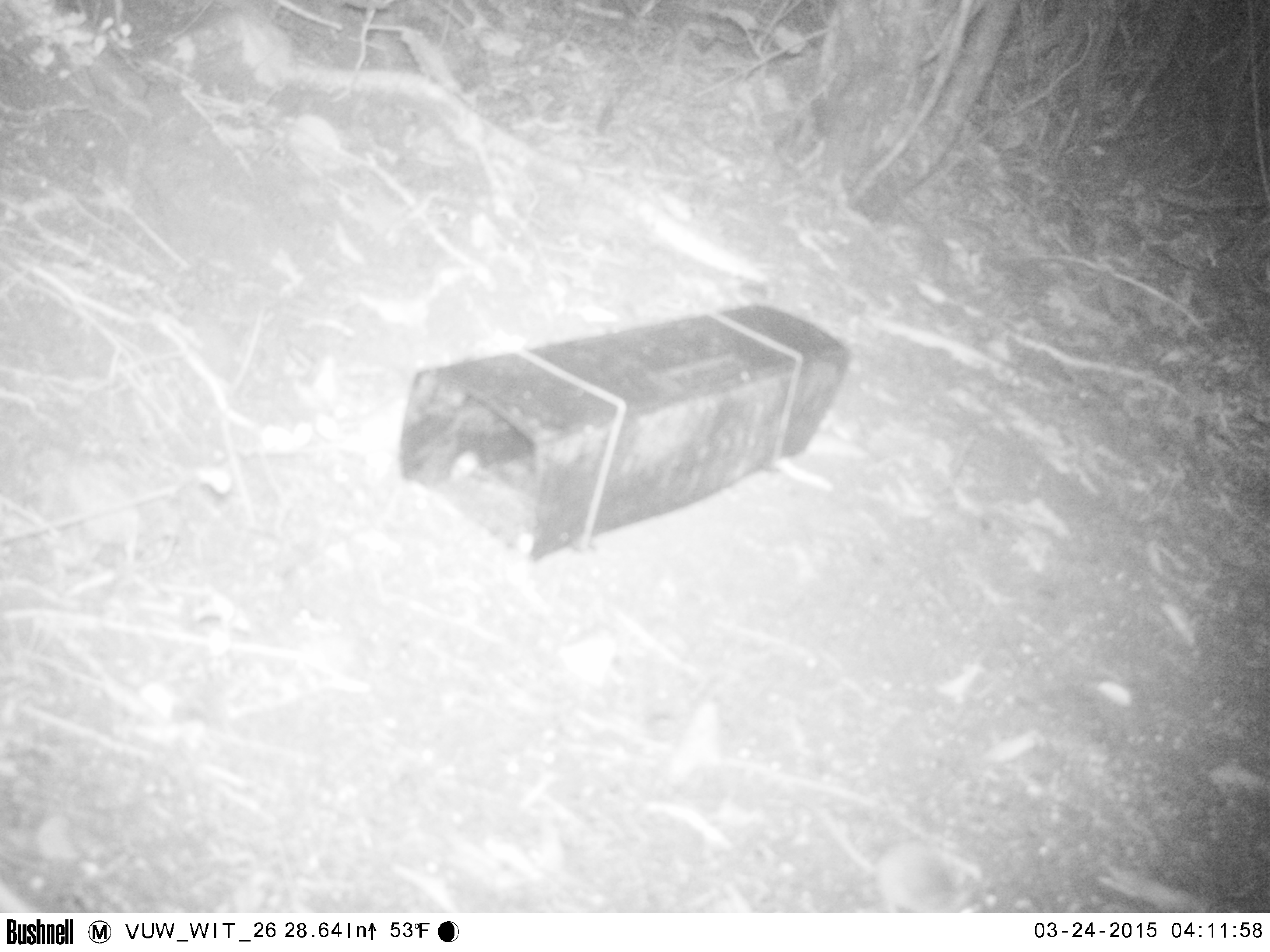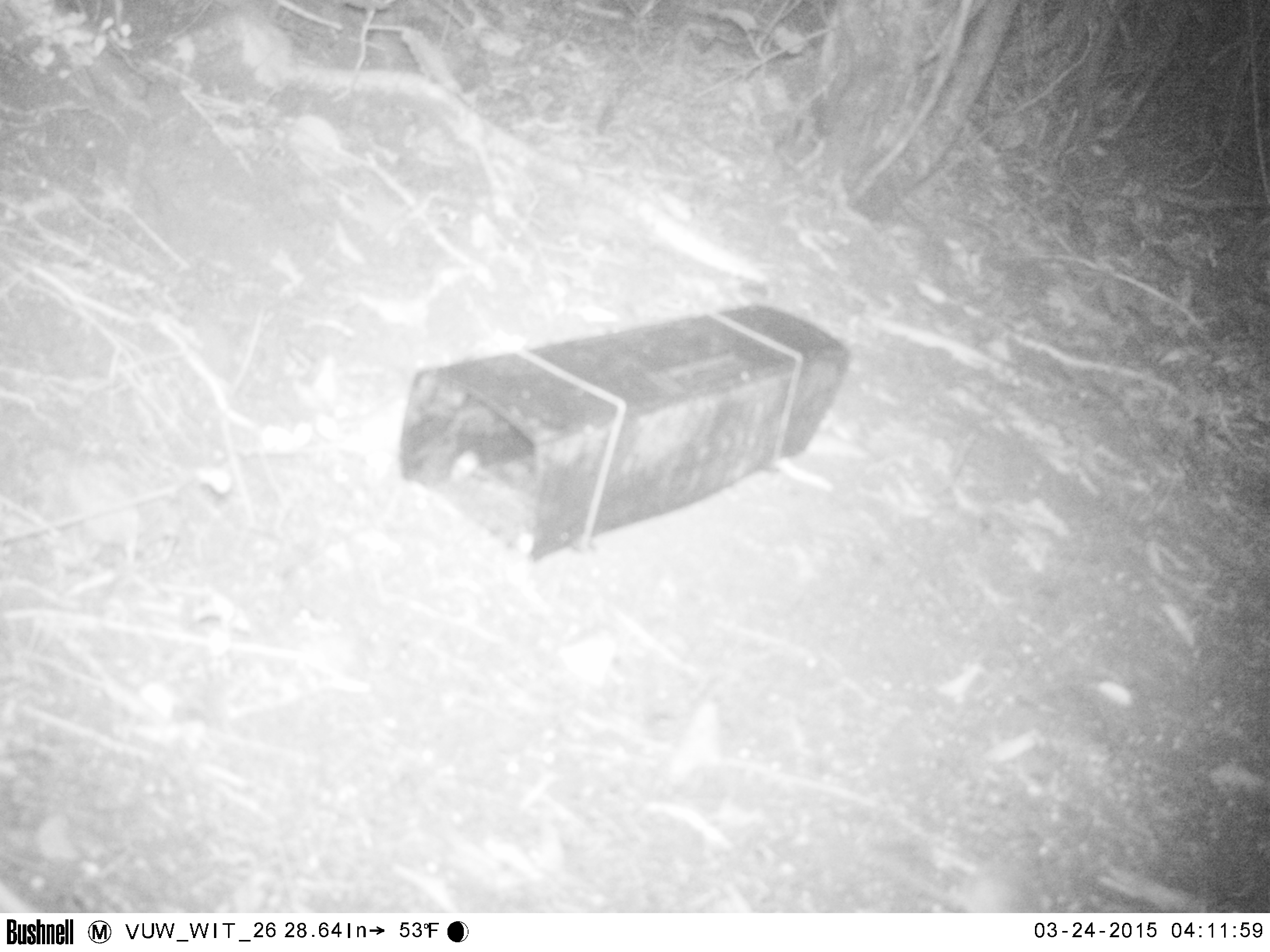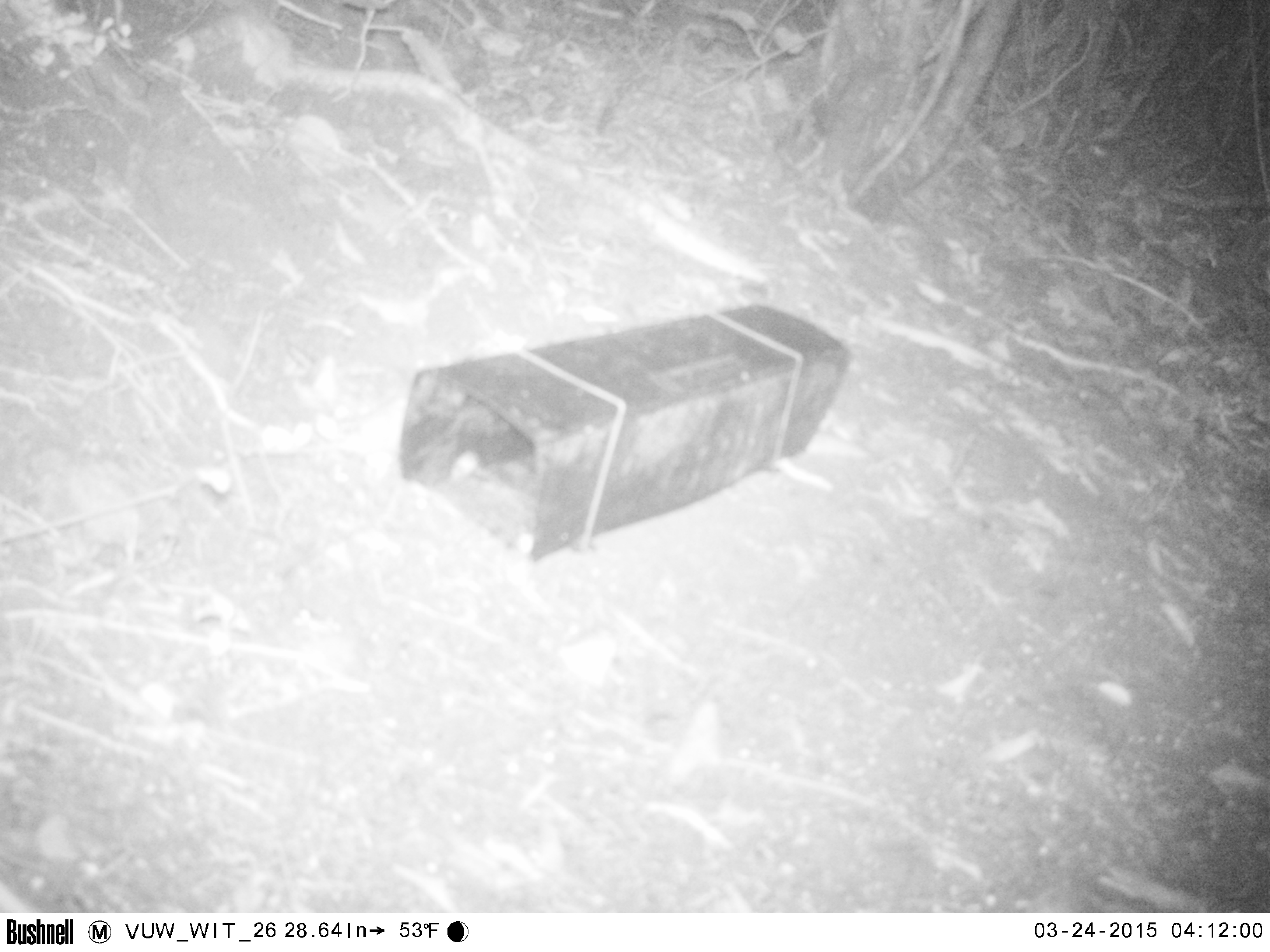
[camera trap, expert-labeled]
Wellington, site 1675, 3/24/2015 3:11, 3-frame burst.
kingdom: Animalia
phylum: Chordata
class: Mammalia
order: Rodentia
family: Muridae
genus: Mus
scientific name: Mus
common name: mouse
Mouse (Mus).